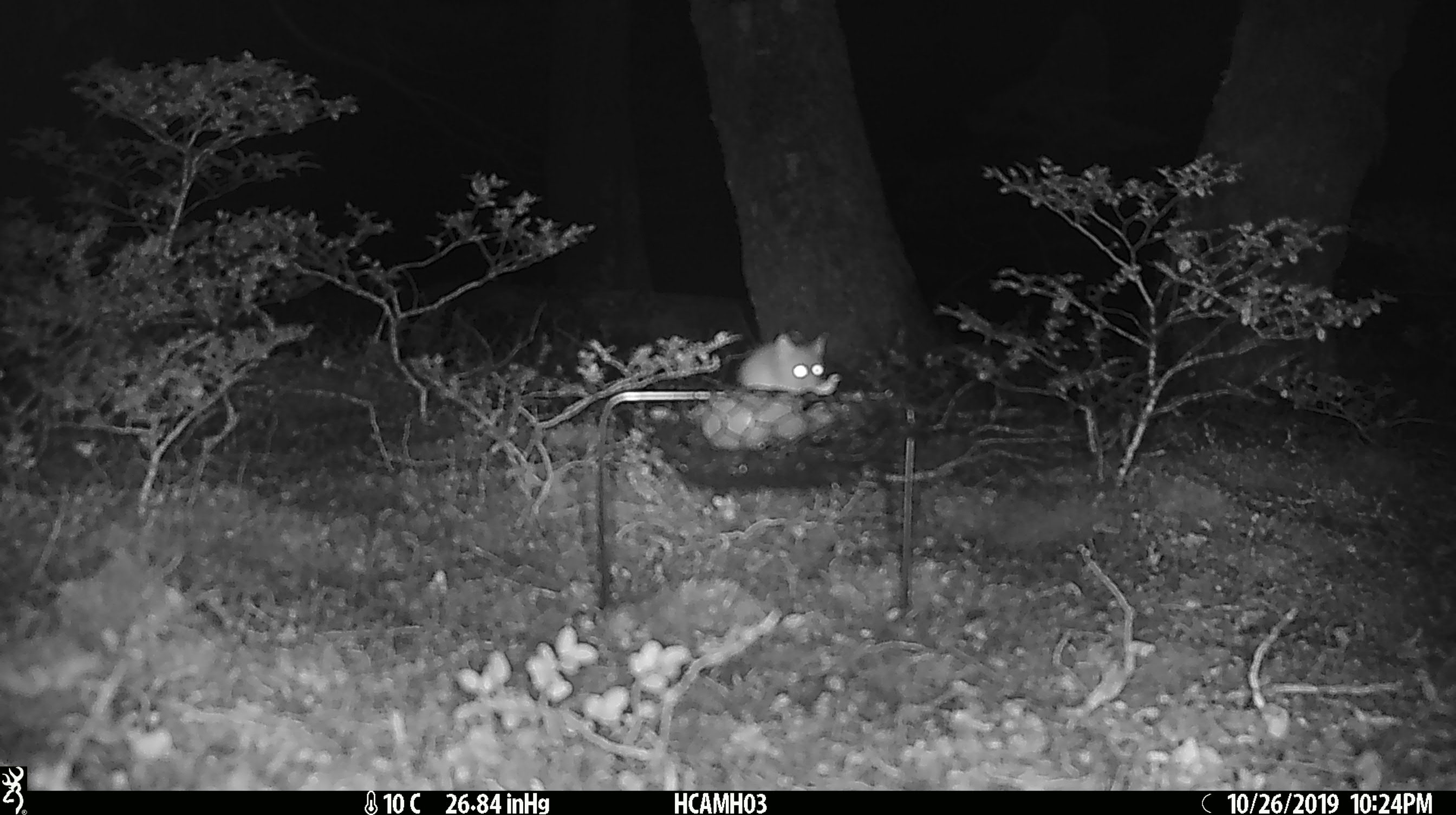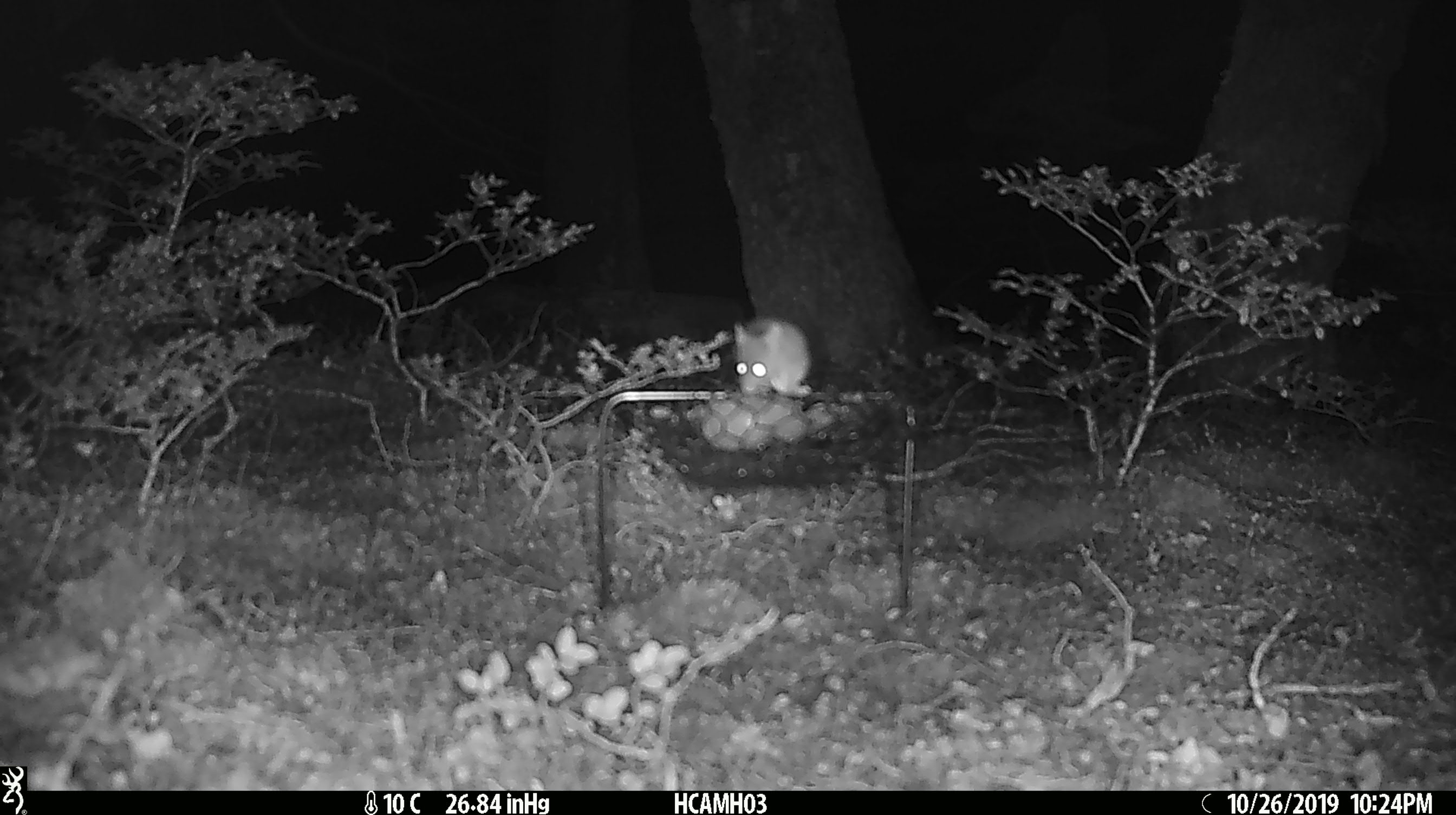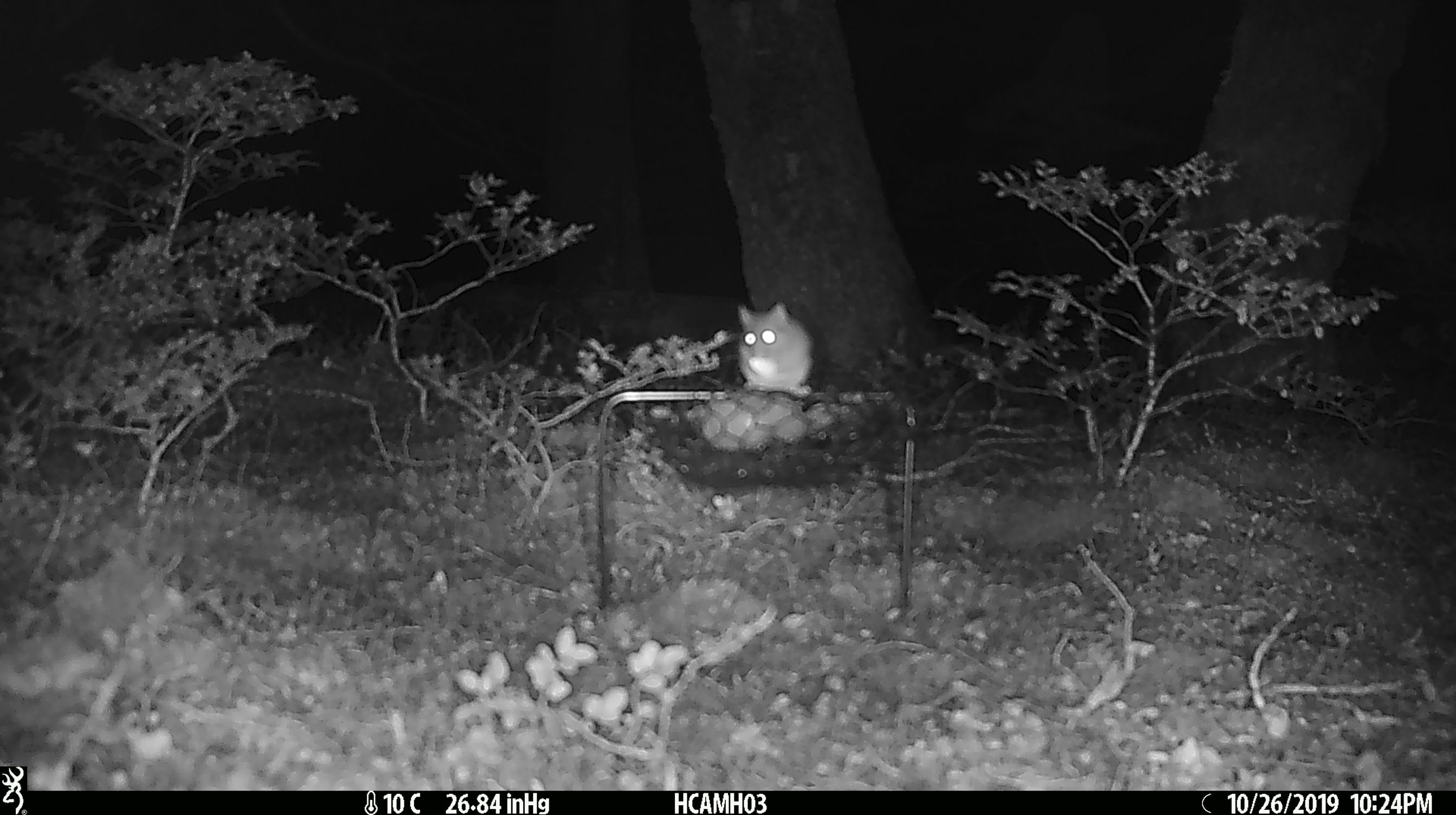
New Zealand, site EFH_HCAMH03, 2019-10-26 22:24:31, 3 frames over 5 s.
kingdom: Animalia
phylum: Chordata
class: Mammalia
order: Rodentia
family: Muridae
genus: Mus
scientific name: Mus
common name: mouse